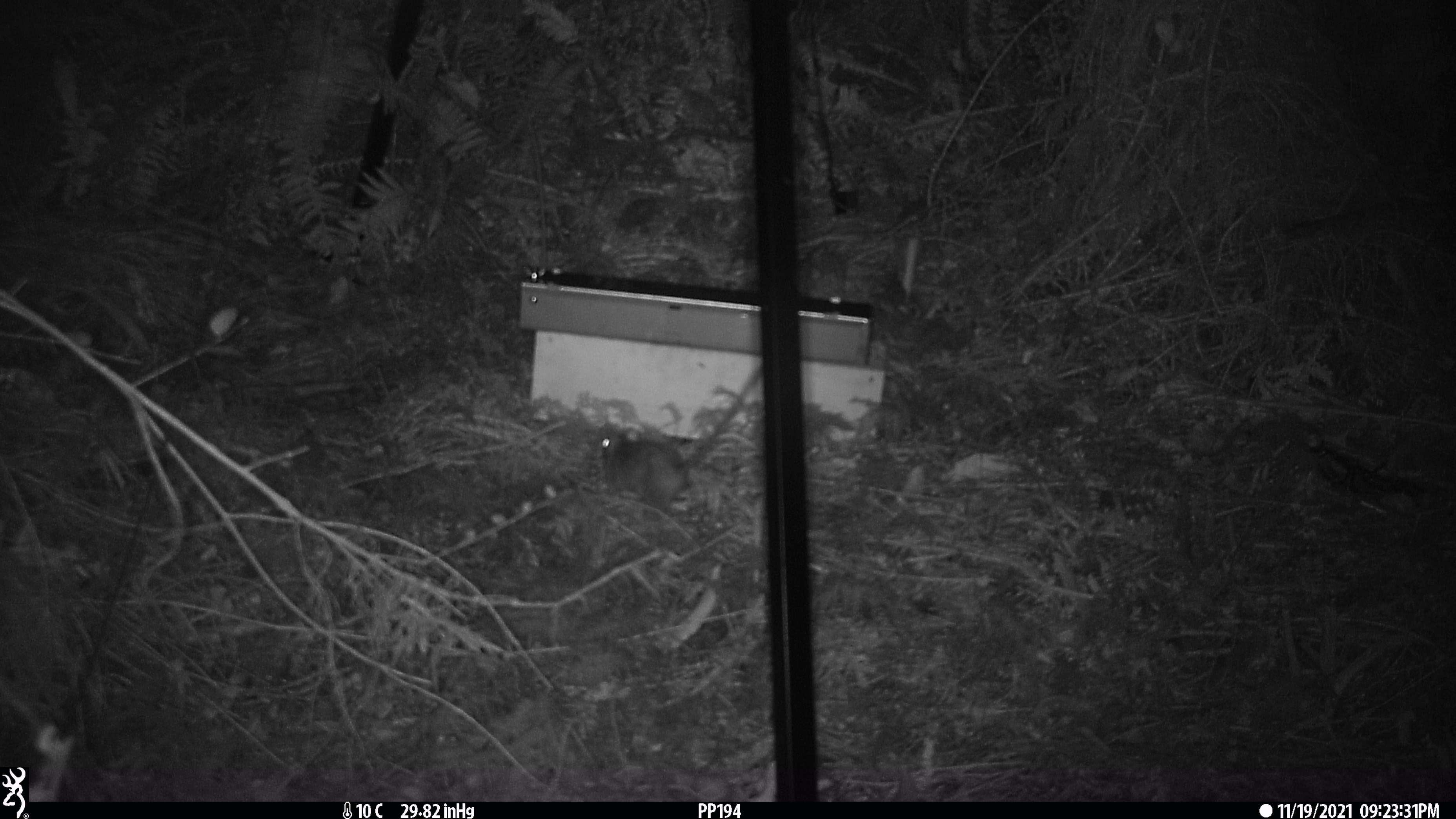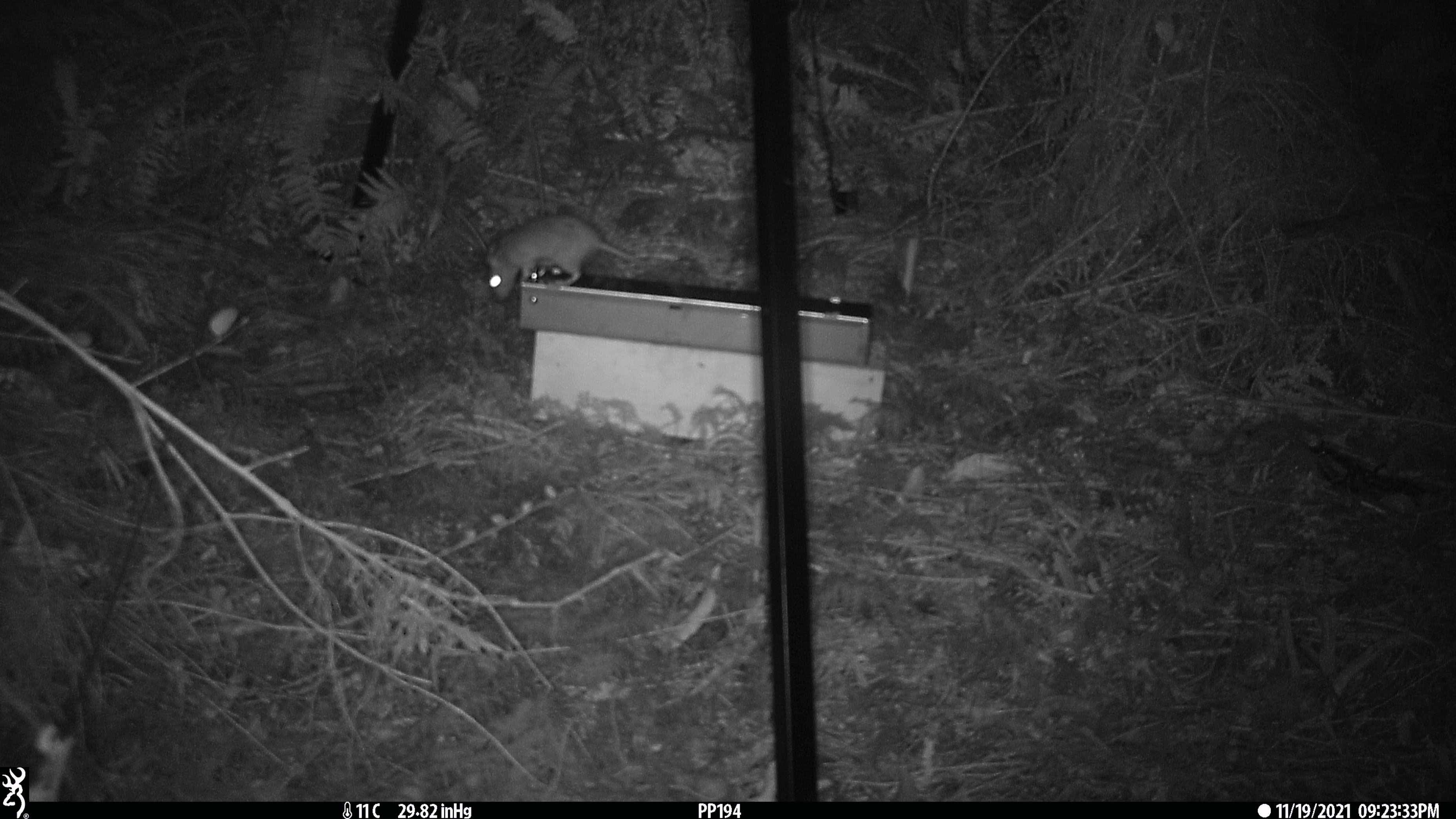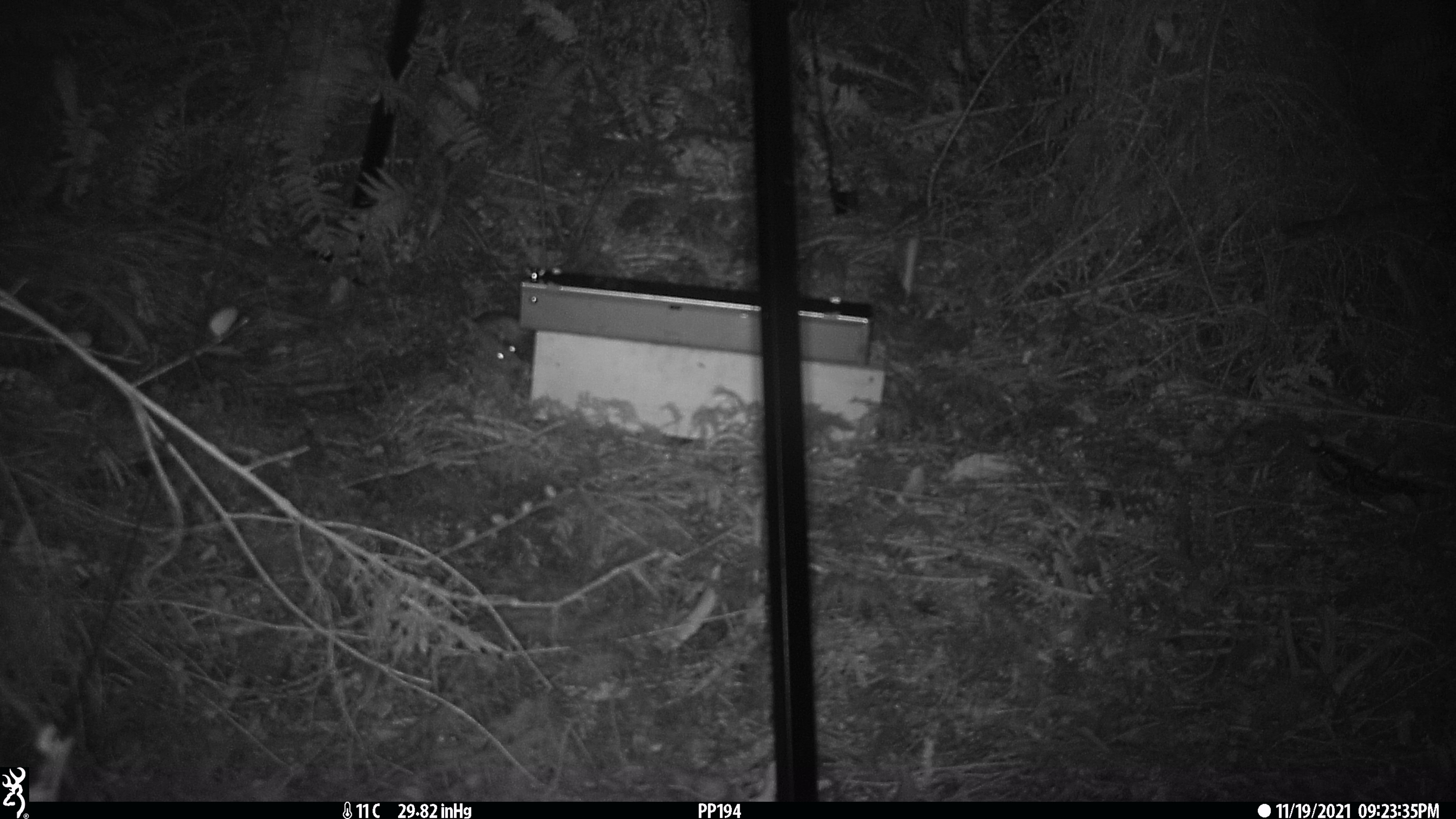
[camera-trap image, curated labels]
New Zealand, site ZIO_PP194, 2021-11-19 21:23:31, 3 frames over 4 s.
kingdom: Animalia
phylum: Chordata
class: Mammalia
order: Rodentia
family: Muridae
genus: Rattus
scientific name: Rattus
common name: rat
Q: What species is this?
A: Rat (Rattus).